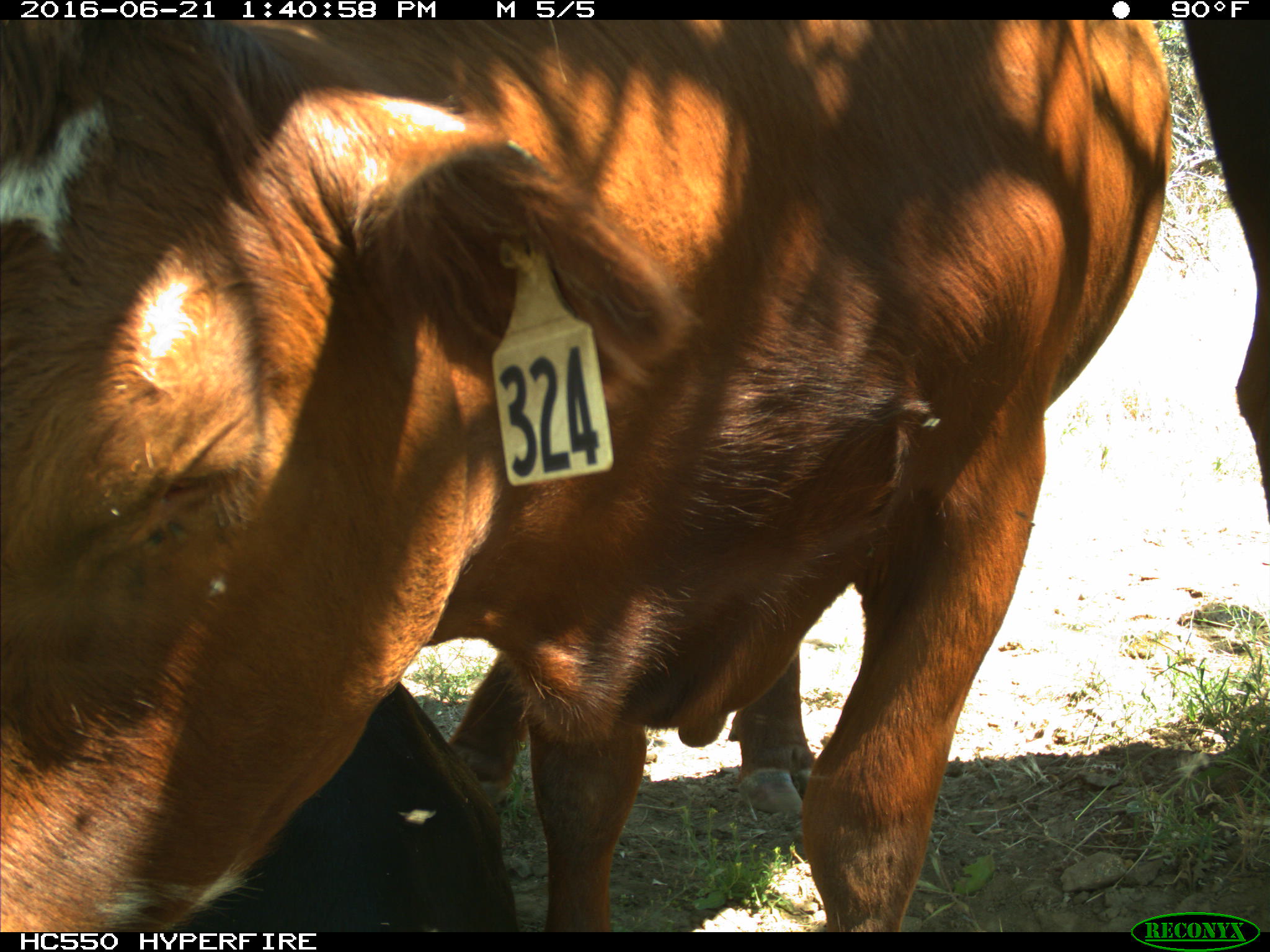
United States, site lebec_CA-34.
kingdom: Animalia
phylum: Chordata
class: Mammalia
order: Artiodactyla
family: Bovidae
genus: Bos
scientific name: Bos taurus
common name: domestic cow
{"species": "Bos taurus (domestic cow)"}